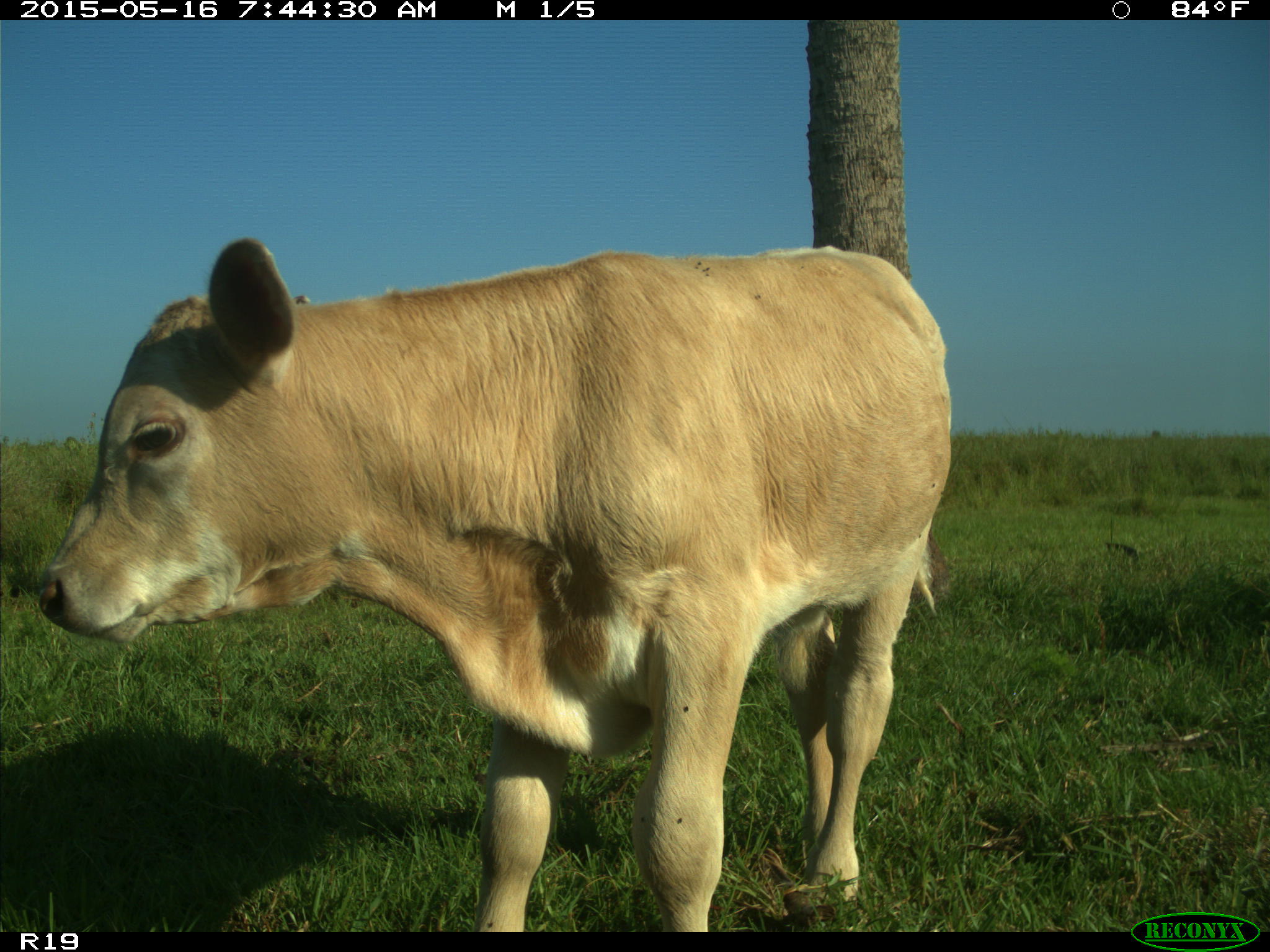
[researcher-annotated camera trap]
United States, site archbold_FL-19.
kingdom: Animalia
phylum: Chordata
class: Mammalia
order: Artiodactyla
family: Bovidae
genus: Bos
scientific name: Bos taurus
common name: domestic cow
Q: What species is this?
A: Bos taurus (domestic cow).